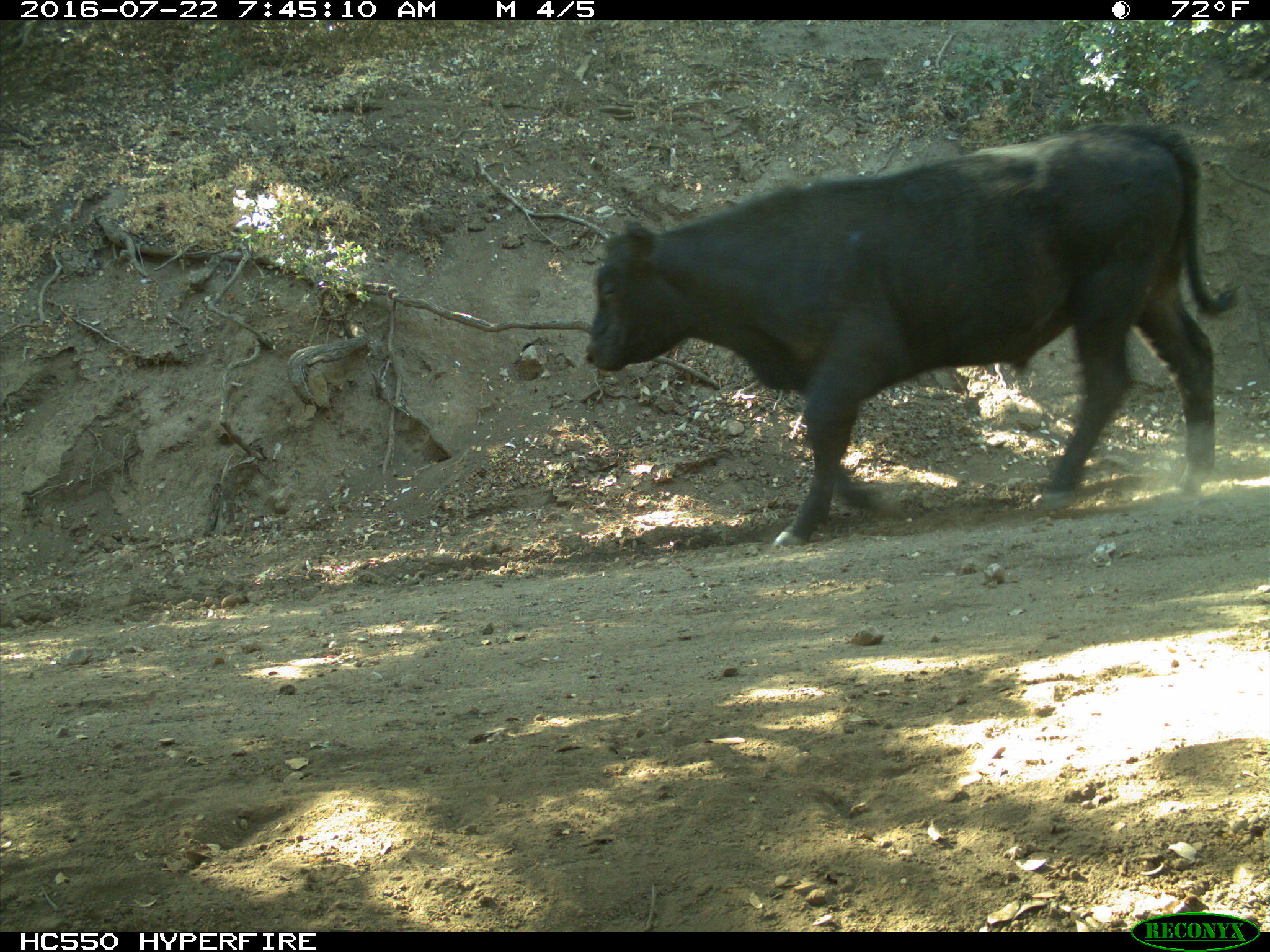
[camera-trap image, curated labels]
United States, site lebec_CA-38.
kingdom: Animalia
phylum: Chordata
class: Mammalia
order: Artiodactyla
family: Bovidae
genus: Bos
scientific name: Bos taurus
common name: domestic cow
Bos taurus (domestic cow).